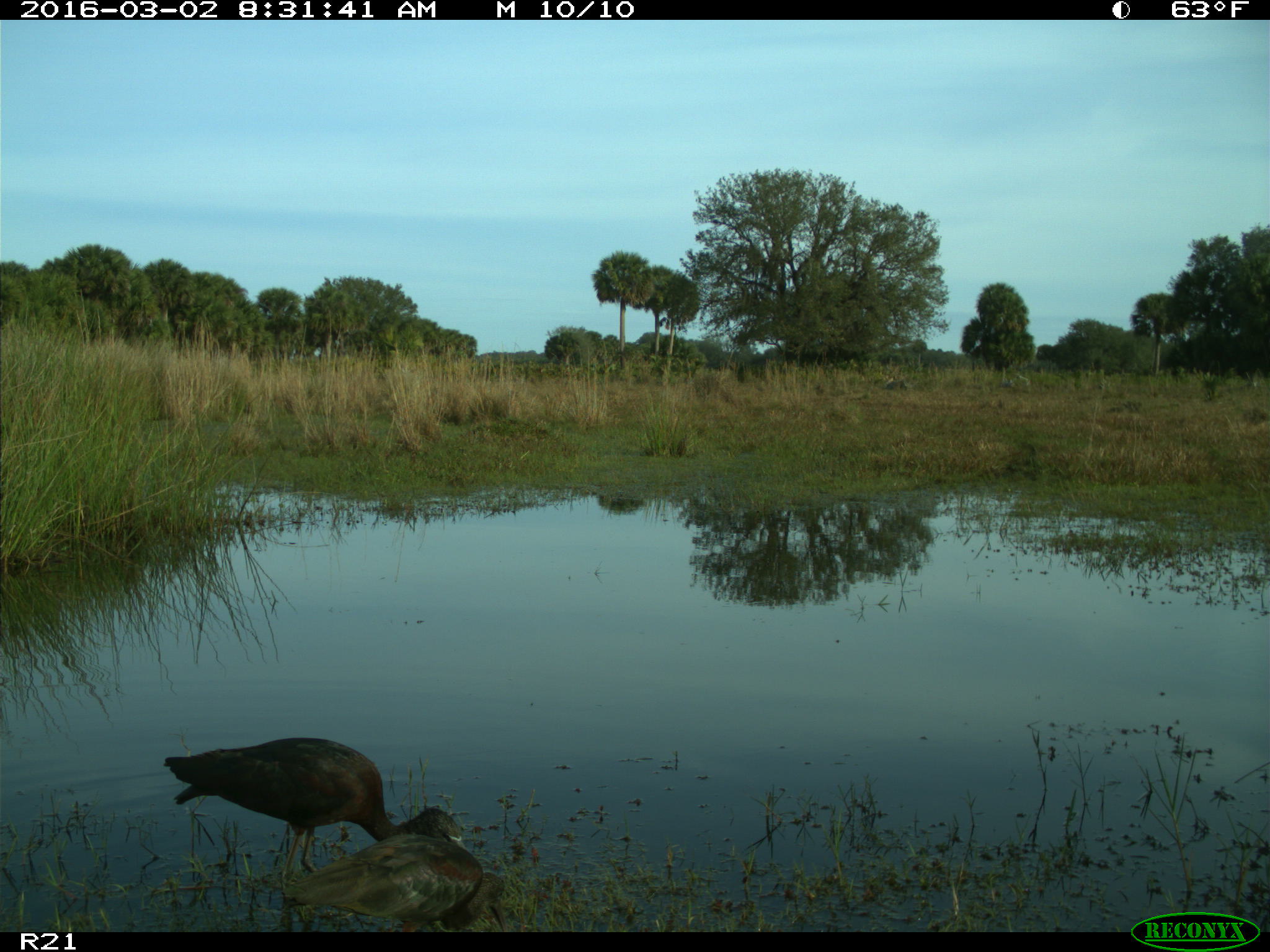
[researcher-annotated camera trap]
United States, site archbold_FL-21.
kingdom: Animalia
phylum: Chordata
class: Aves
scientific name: Aves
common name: birds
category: unidentified bird